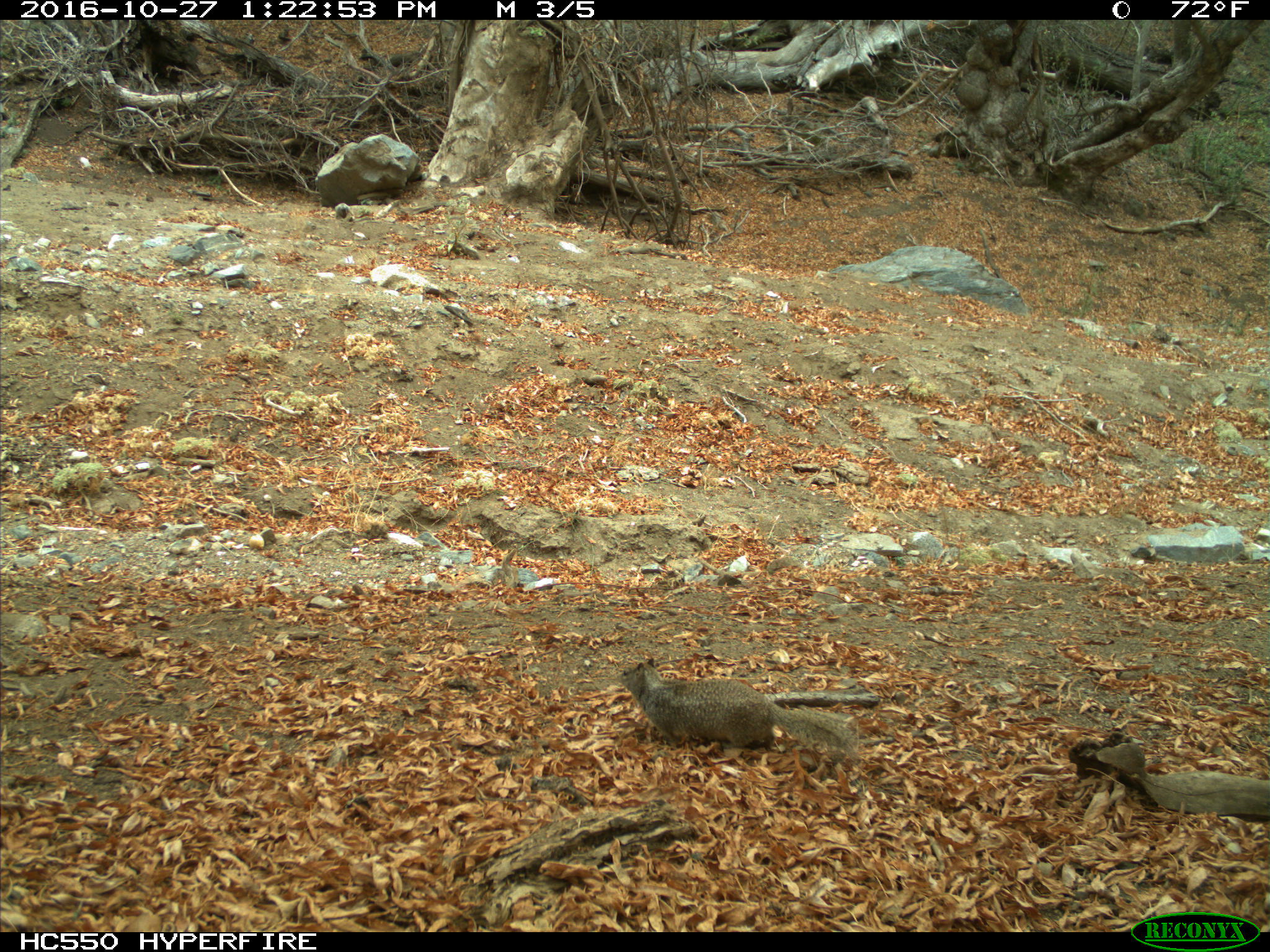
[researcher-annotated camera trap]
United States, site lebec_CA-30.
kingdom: Animalia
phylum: Chordata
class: Mammalia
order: Rodentia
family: Sciuridae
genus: Otospermophilus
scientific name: Otospermophilus beecheyi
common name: california ground squirrel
Otospermophilus beecheyi (california ground squirrel).